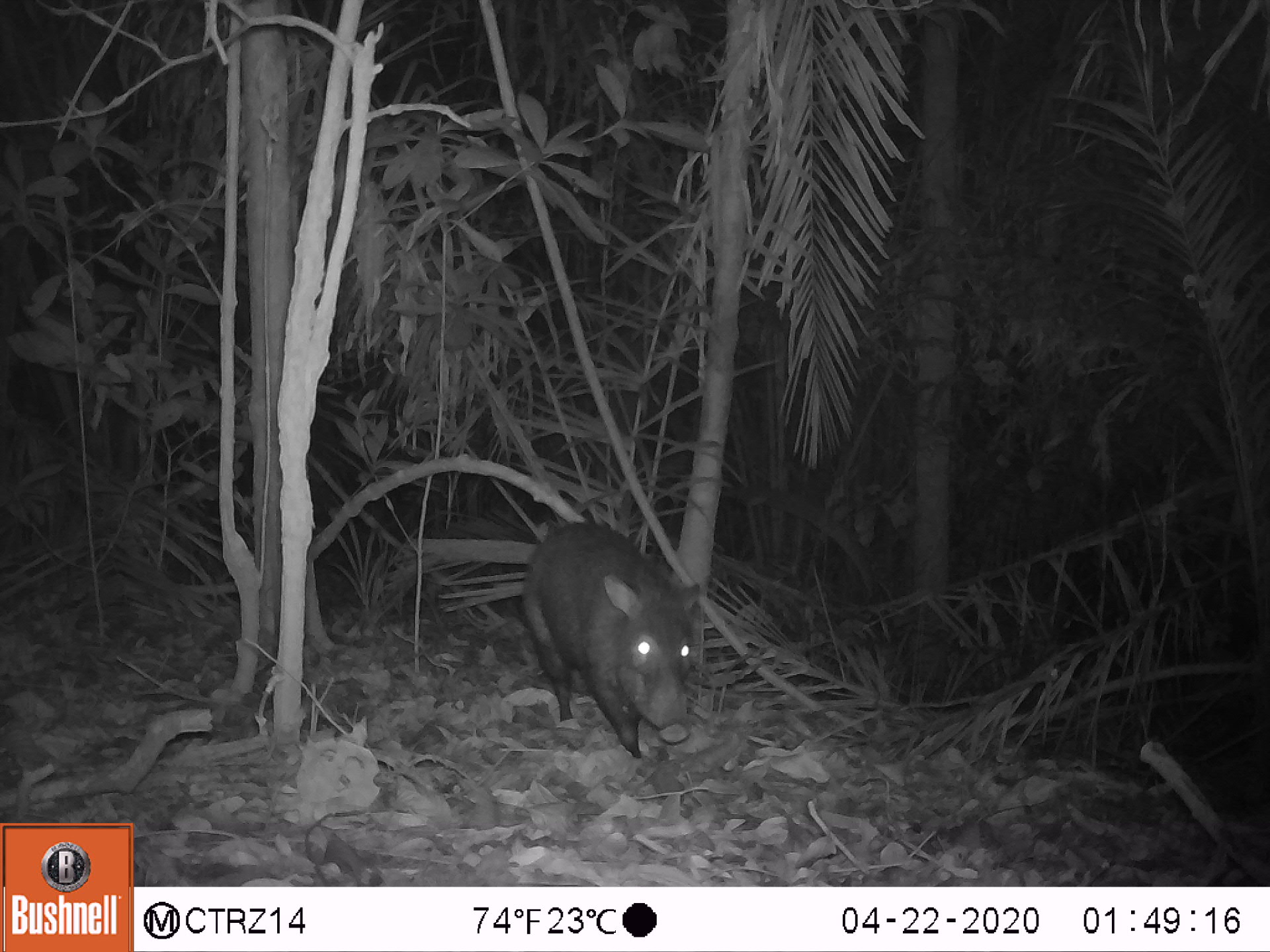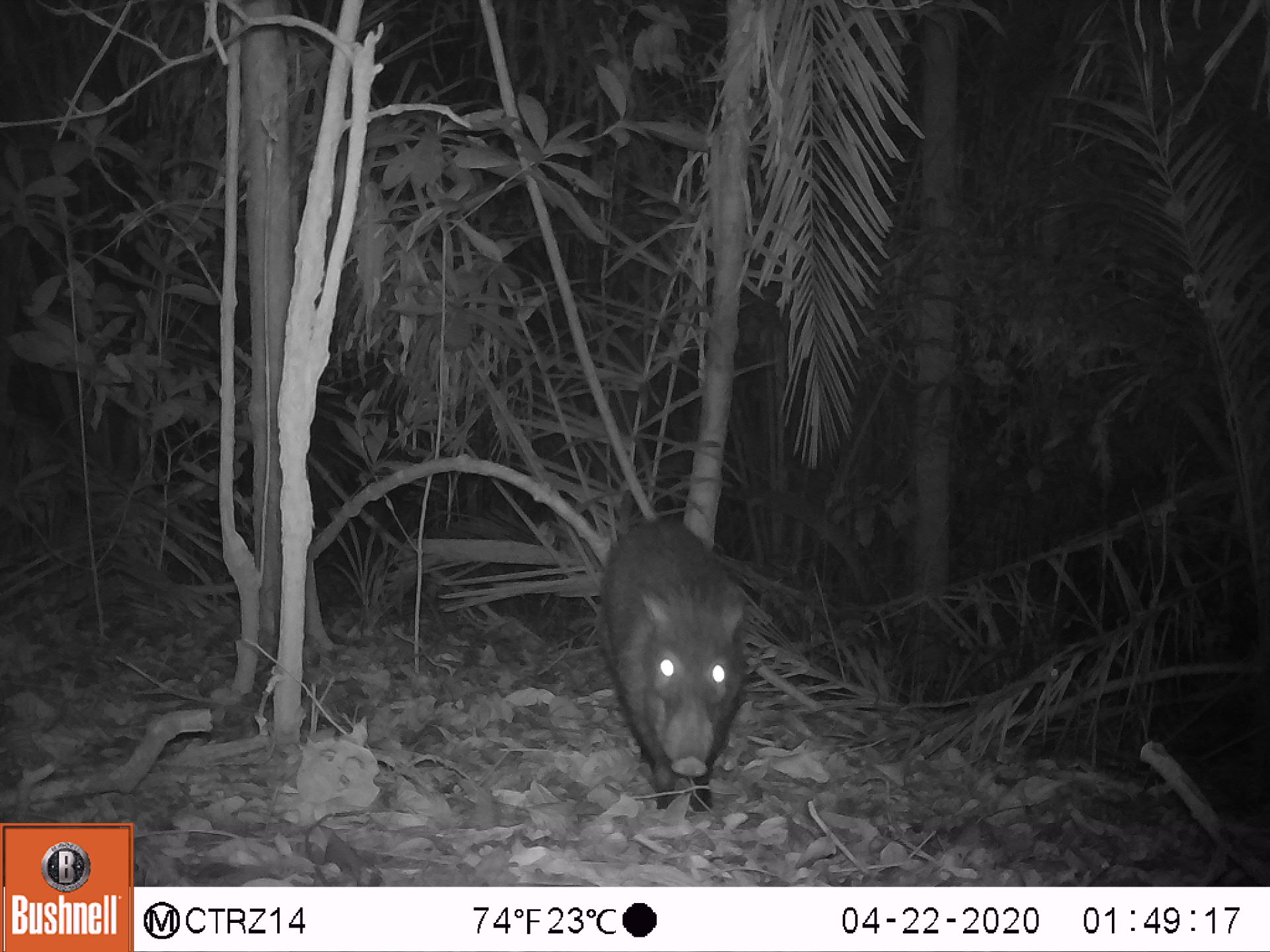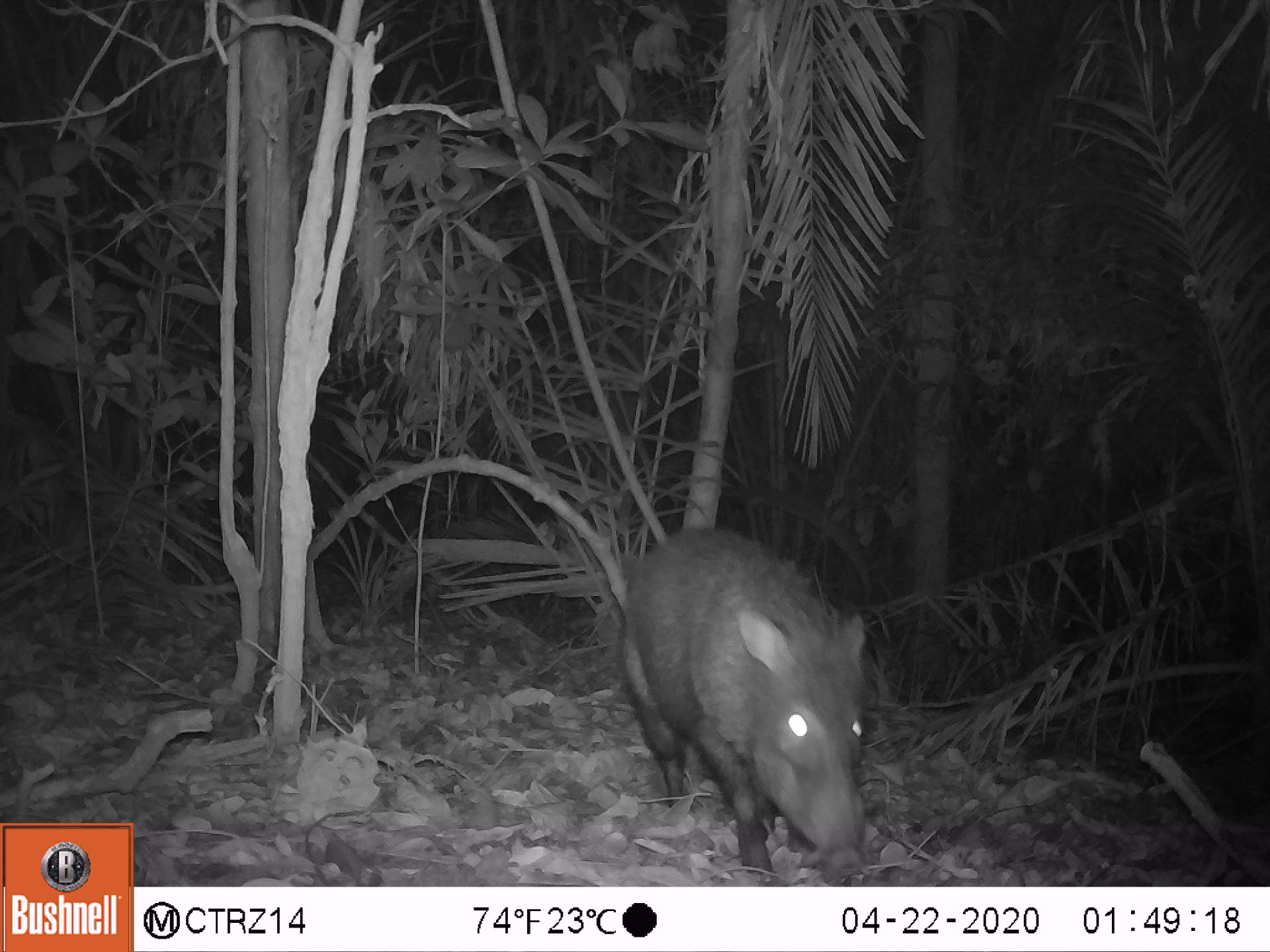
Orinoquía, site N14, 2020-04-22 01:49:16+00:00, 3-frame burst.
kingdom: Animalia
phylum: Chordata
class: Mammalia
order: Artiodactyla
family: Tayassuidae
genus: Pecari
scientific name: Pecari tajacu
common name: collared peccary